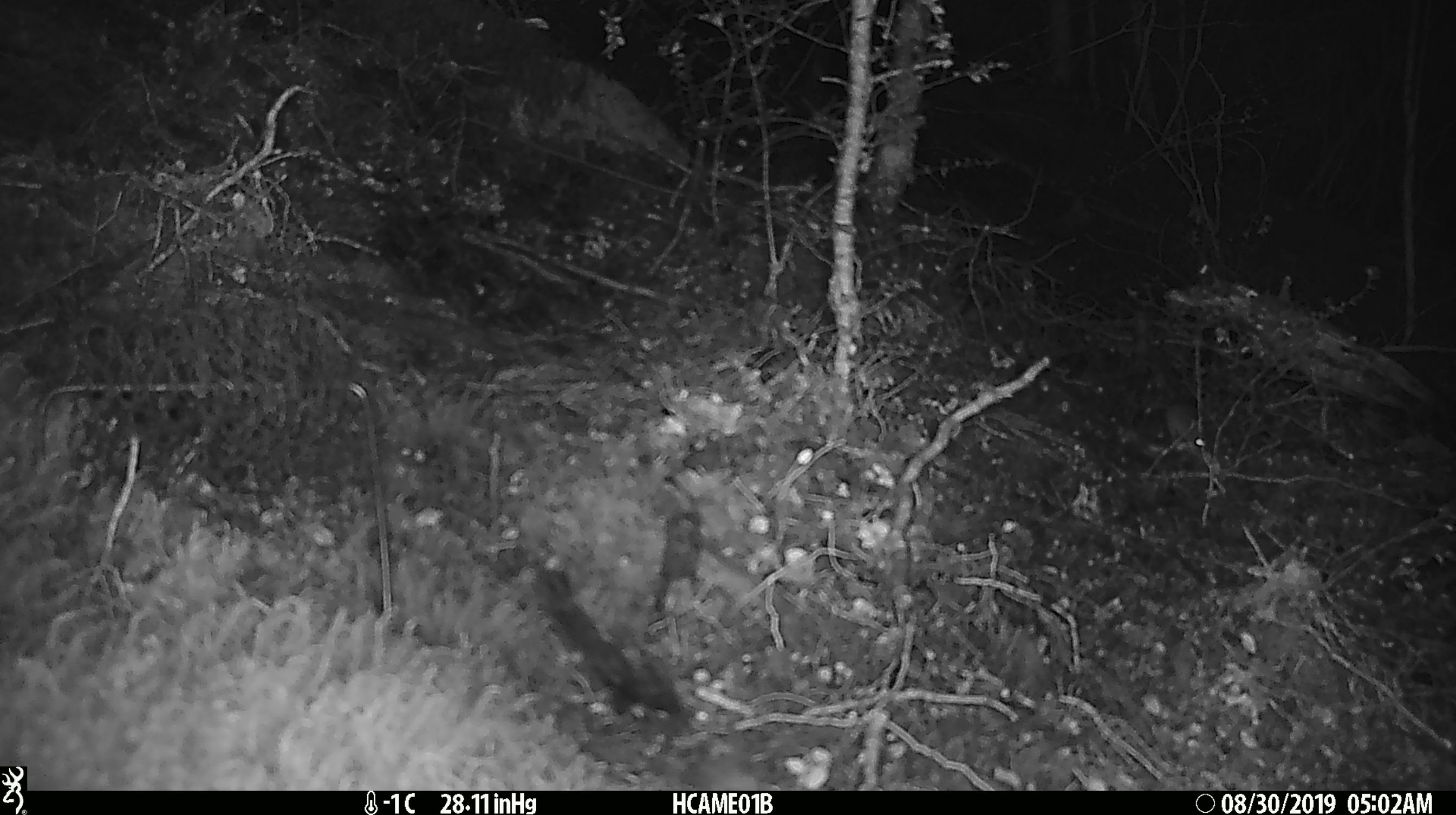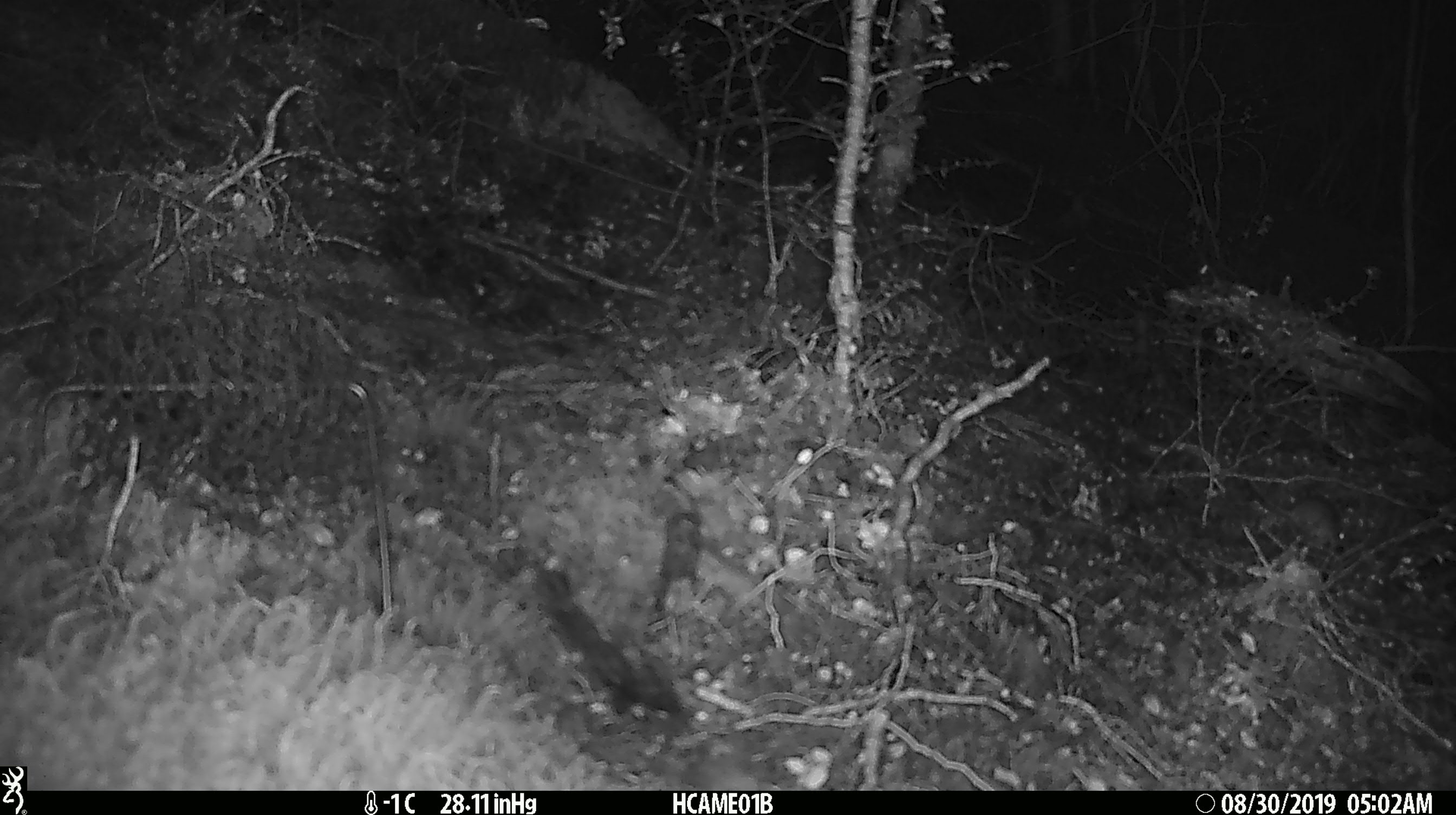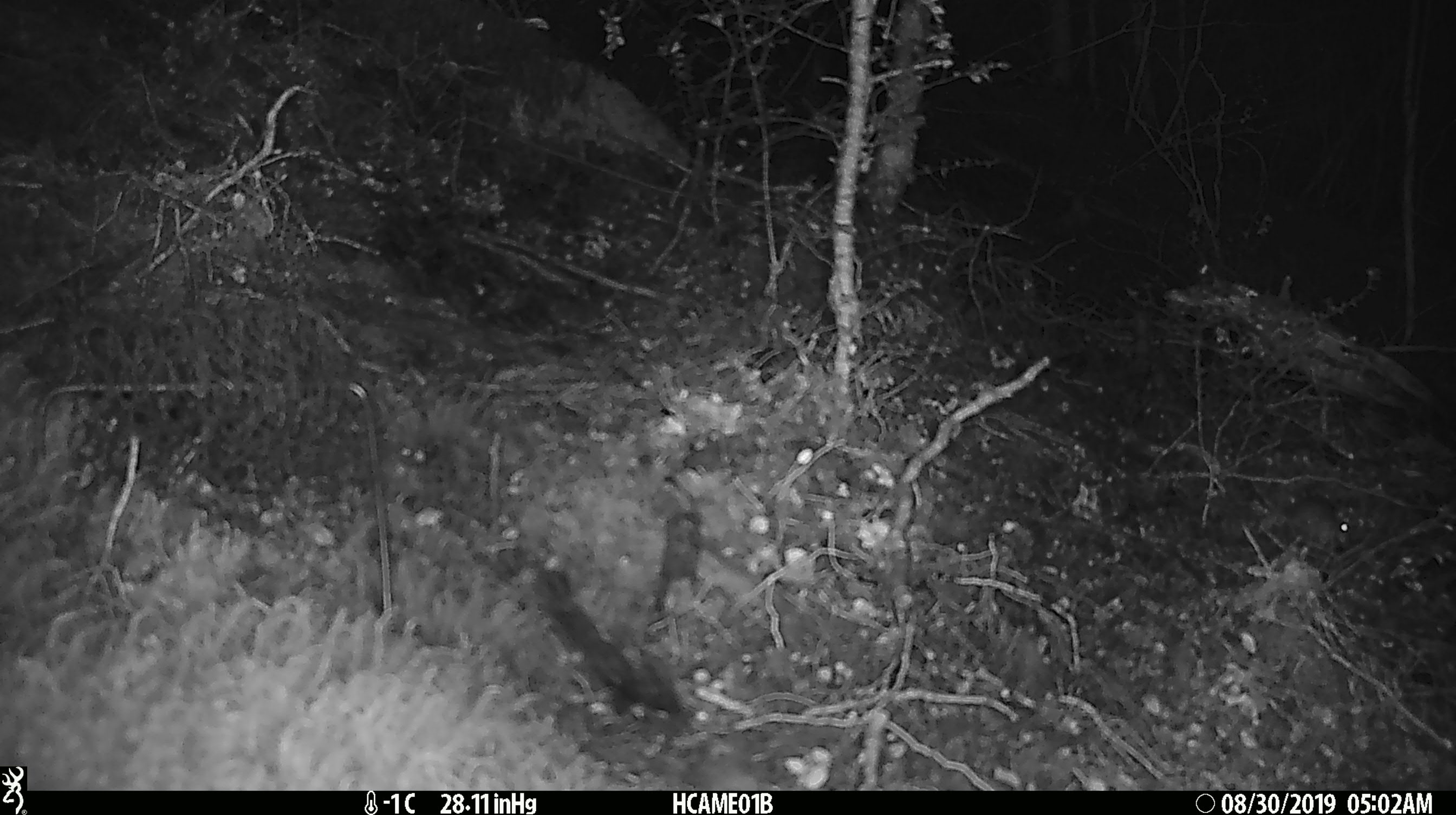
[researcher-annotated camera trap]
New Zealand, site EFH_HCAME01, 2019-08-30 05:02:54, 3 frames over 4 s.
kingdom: Animalia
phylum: Chordata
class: Mammalia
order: Rodentia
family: Muridae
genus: Mus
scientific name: Mus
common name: mouse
Mouse (Mus).